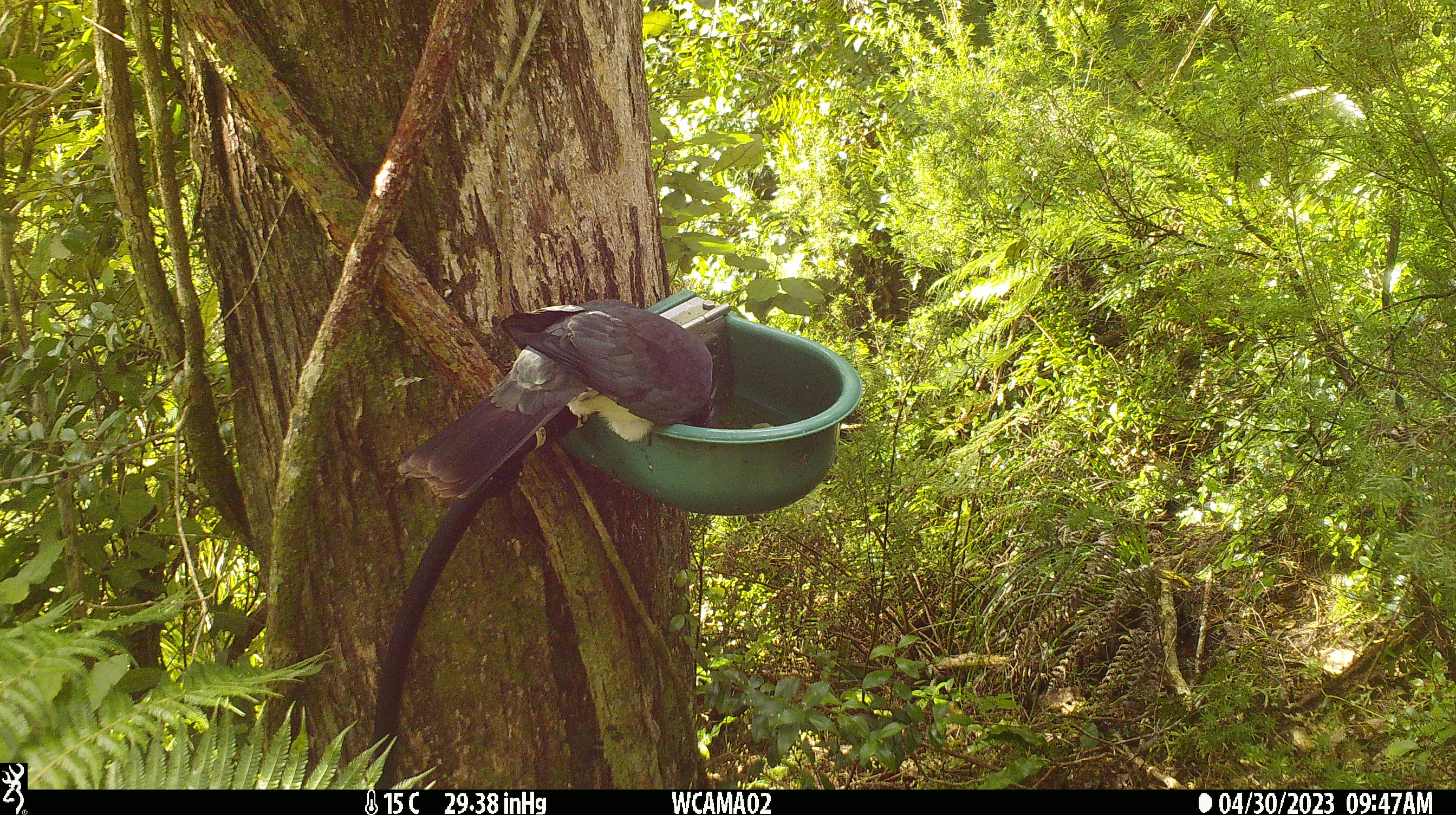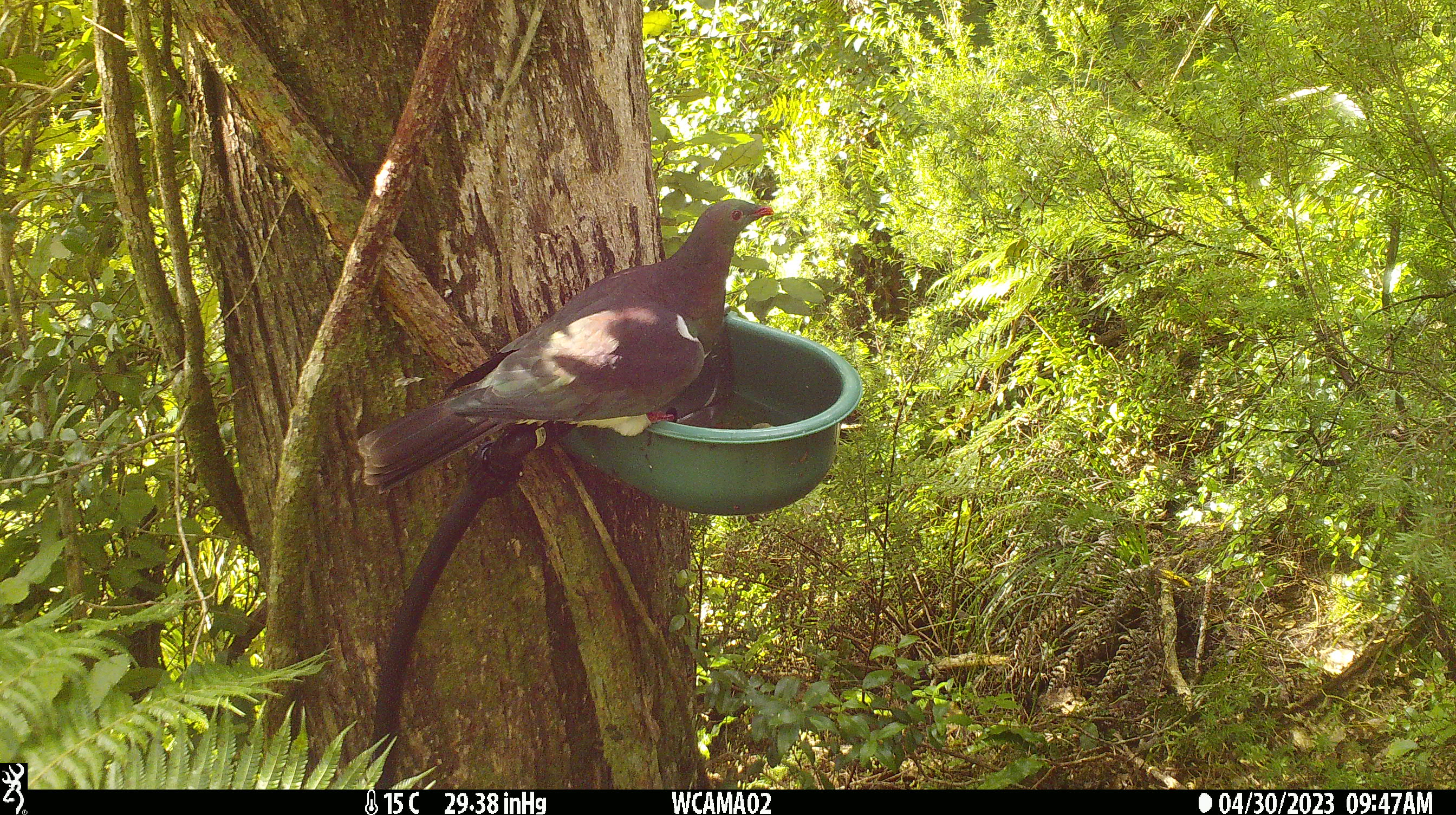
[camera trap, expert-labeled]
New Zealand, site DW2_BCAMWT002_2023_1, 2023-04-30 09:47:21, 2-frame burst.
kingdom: Animalia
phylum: Chordata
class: Aves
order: Columbiformes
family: Columbidae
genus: Hemiphaga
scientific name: Hemiphaga novaeseelandiae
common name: new zealand pigeon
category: kereru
Kereru (new zealand pigeon) (Hemiphaga novaeseelandiae).